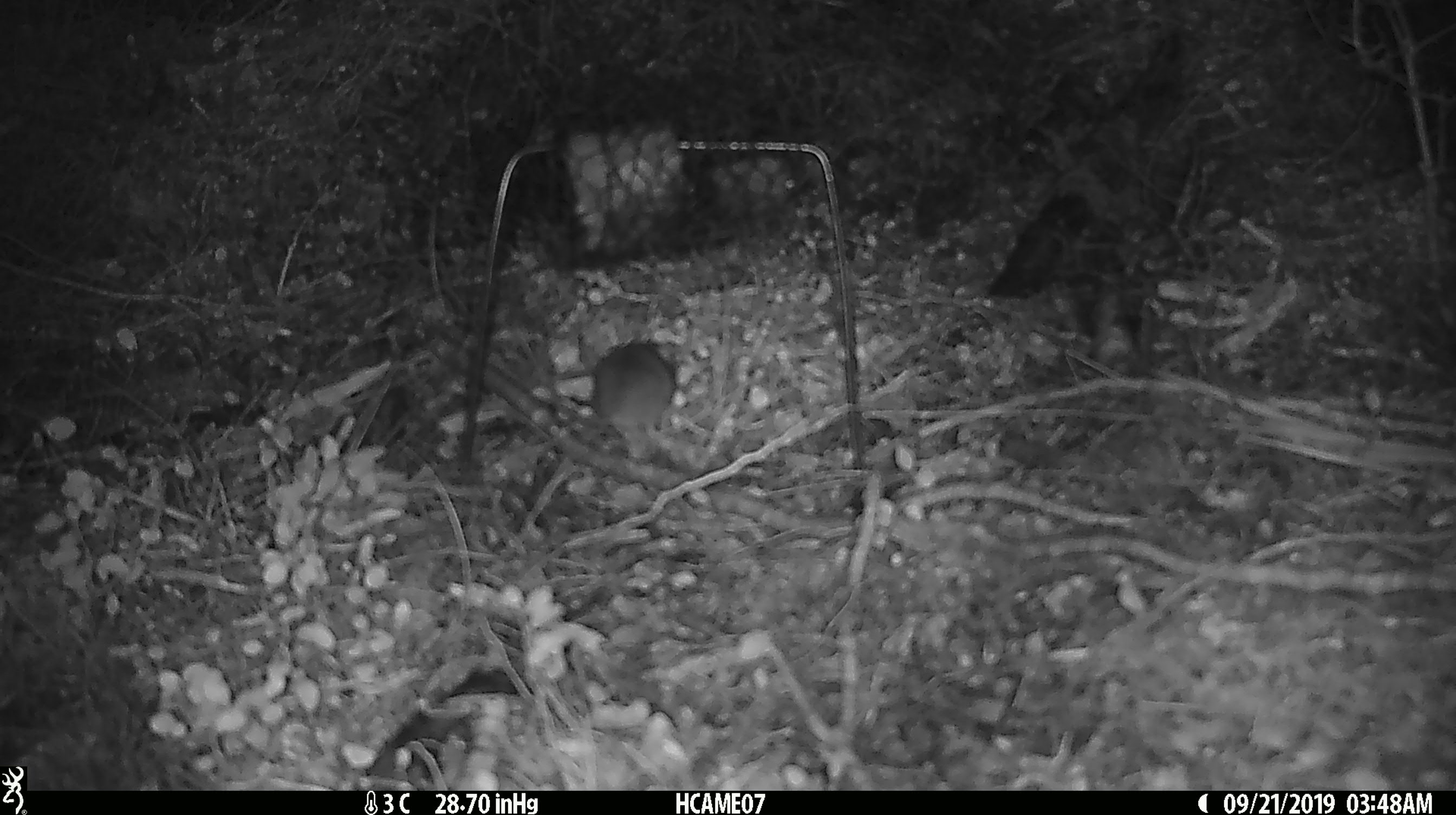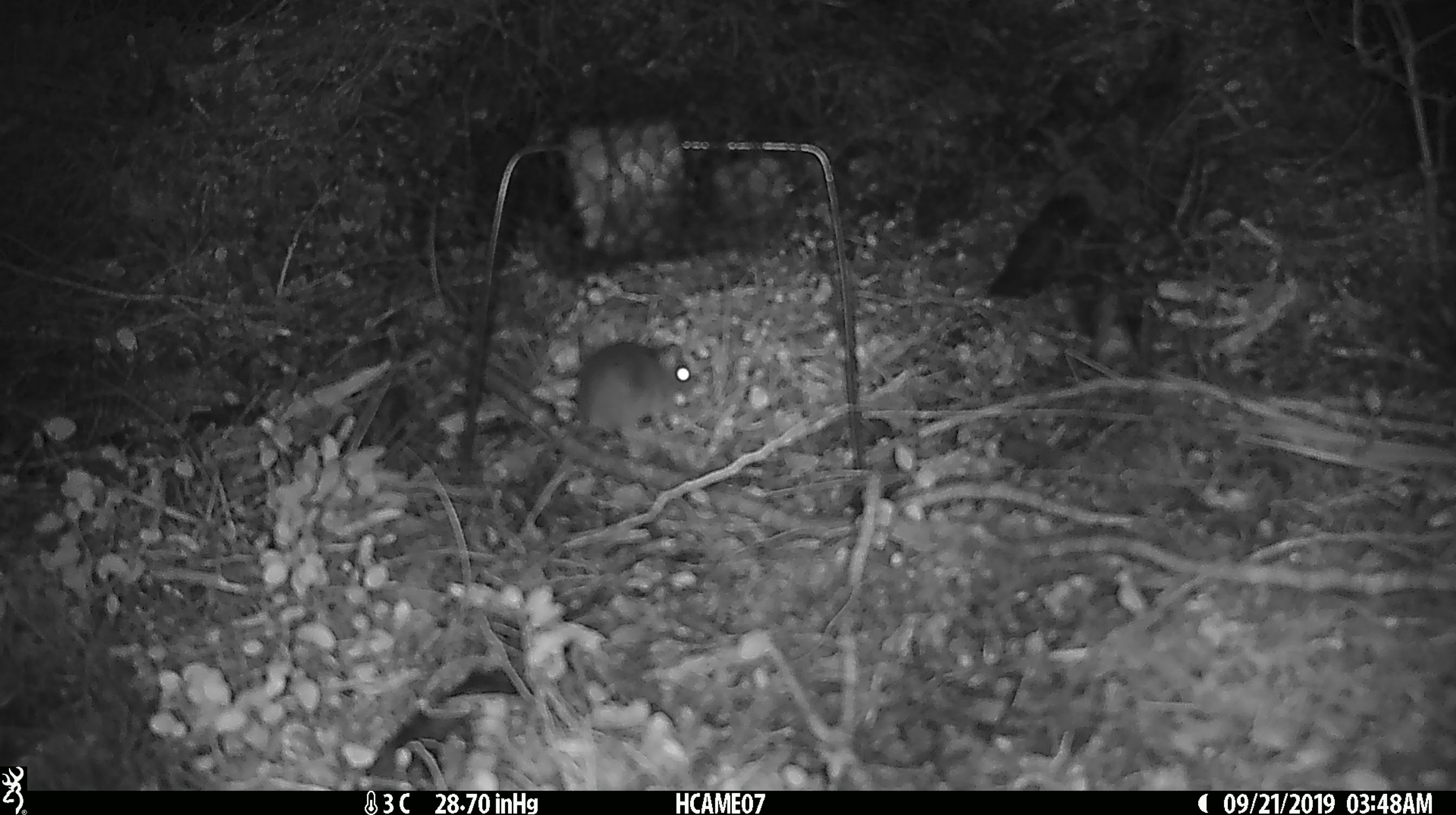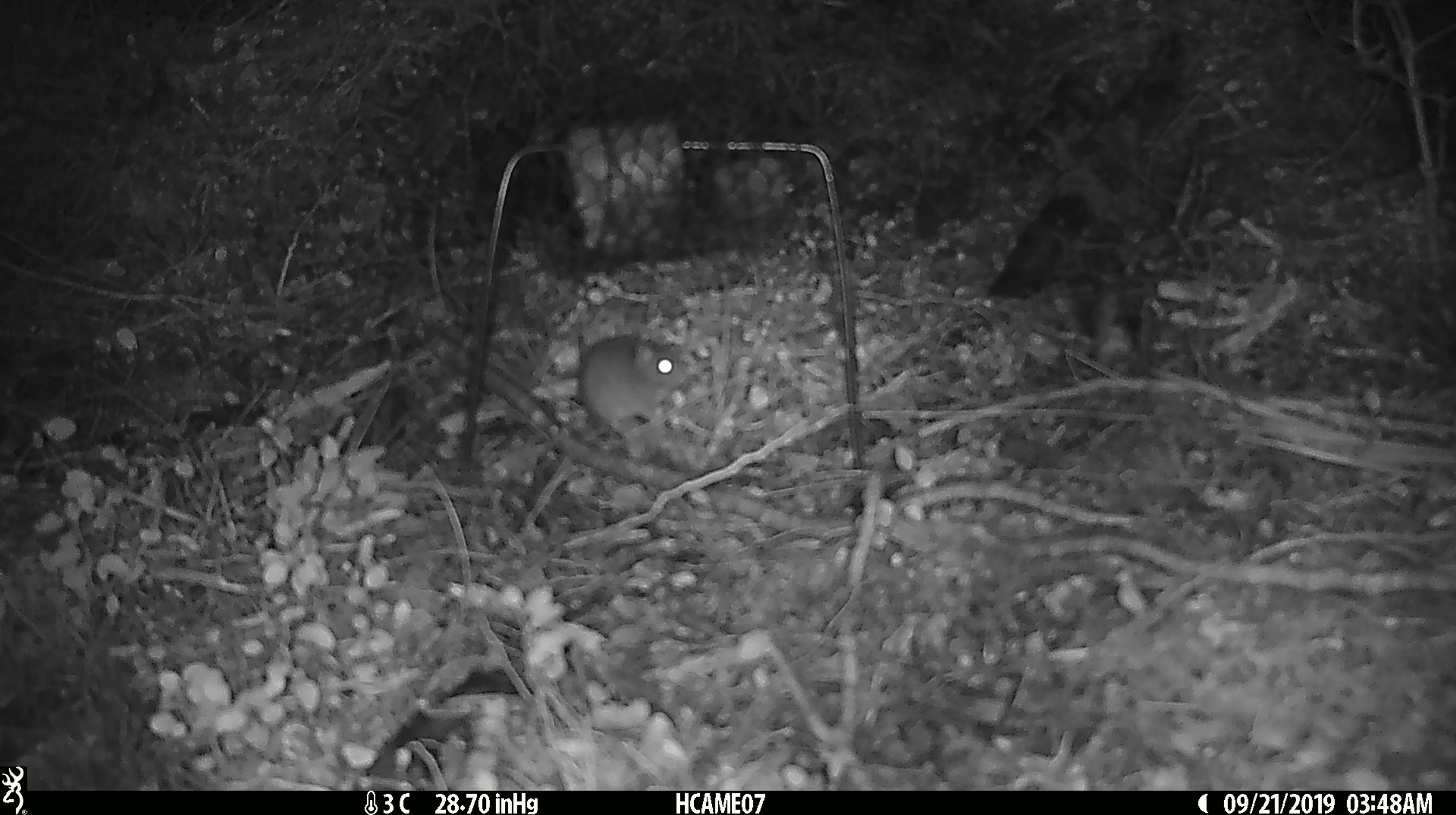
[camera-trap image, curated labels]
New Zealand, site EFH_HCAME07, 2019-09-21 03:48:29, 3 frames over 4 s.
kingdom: Animalia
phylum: Chordata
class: Mammalia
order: Rodentia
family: Muridae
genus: Mus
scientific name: Mus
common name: mouse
Mouse (Mus).